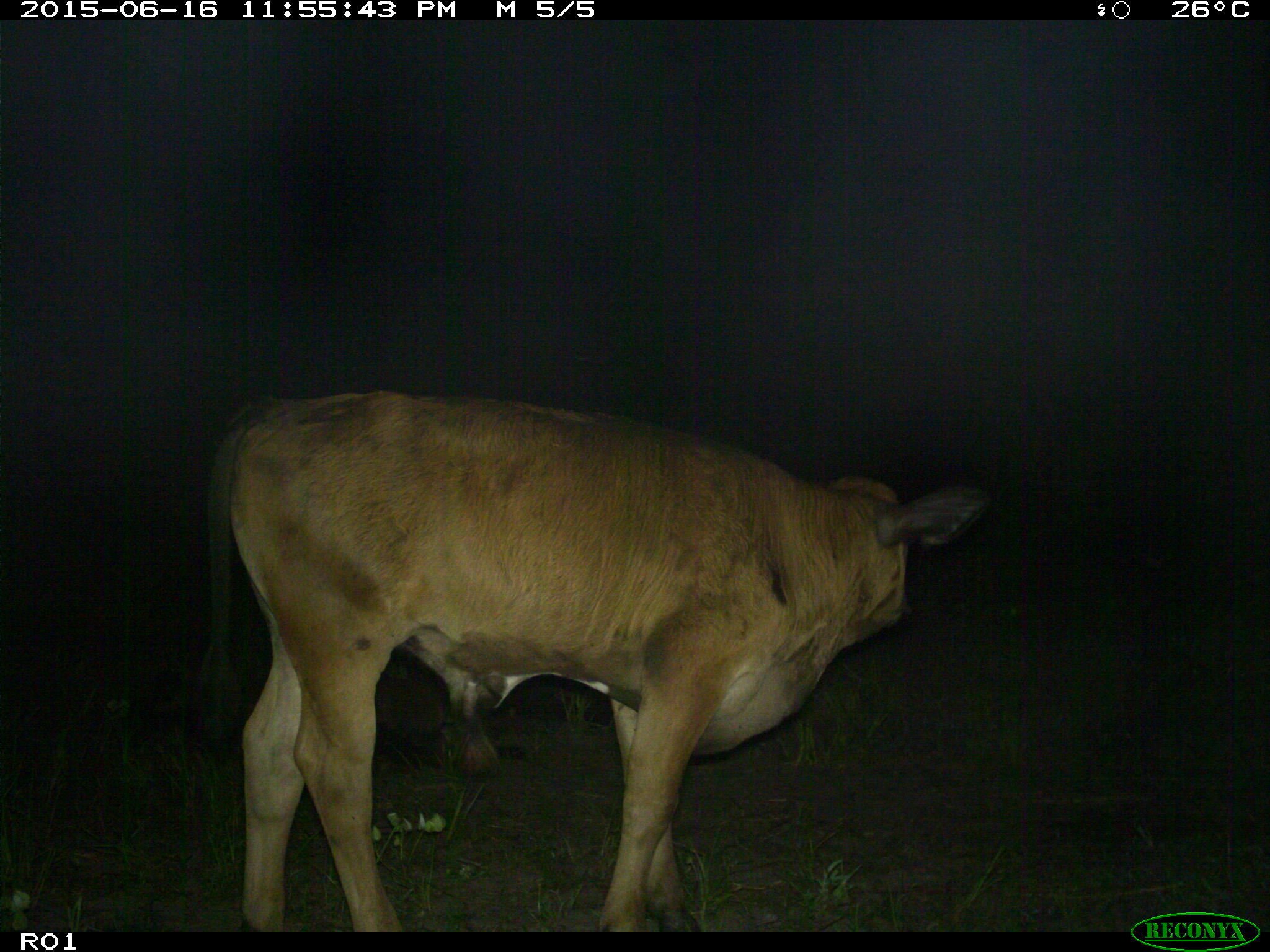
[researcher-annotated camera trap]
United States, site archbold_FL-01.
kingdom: Animalia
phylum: Chordata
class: Mammalia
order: Artiodactyla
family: Bovidae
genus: Bos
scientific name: Bos taurus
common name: domestic cow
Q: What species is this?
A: Bos taurus (domestic cow).